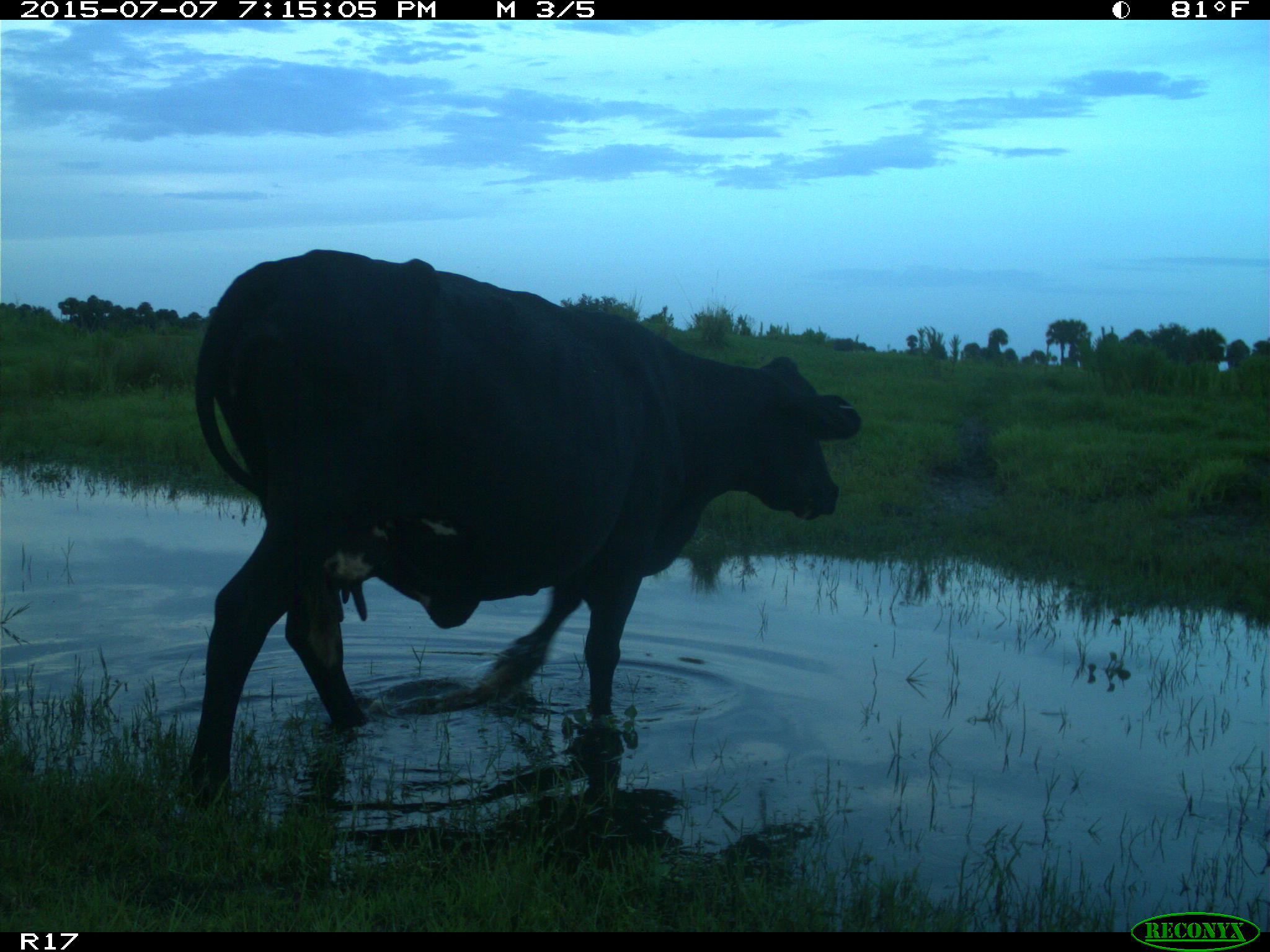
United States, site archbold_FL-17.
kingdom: Animalia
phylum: Chordata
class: Mammalia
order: Artiodactyla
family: Bovidae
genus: Bos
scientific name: Bos taurus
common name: domestic cow